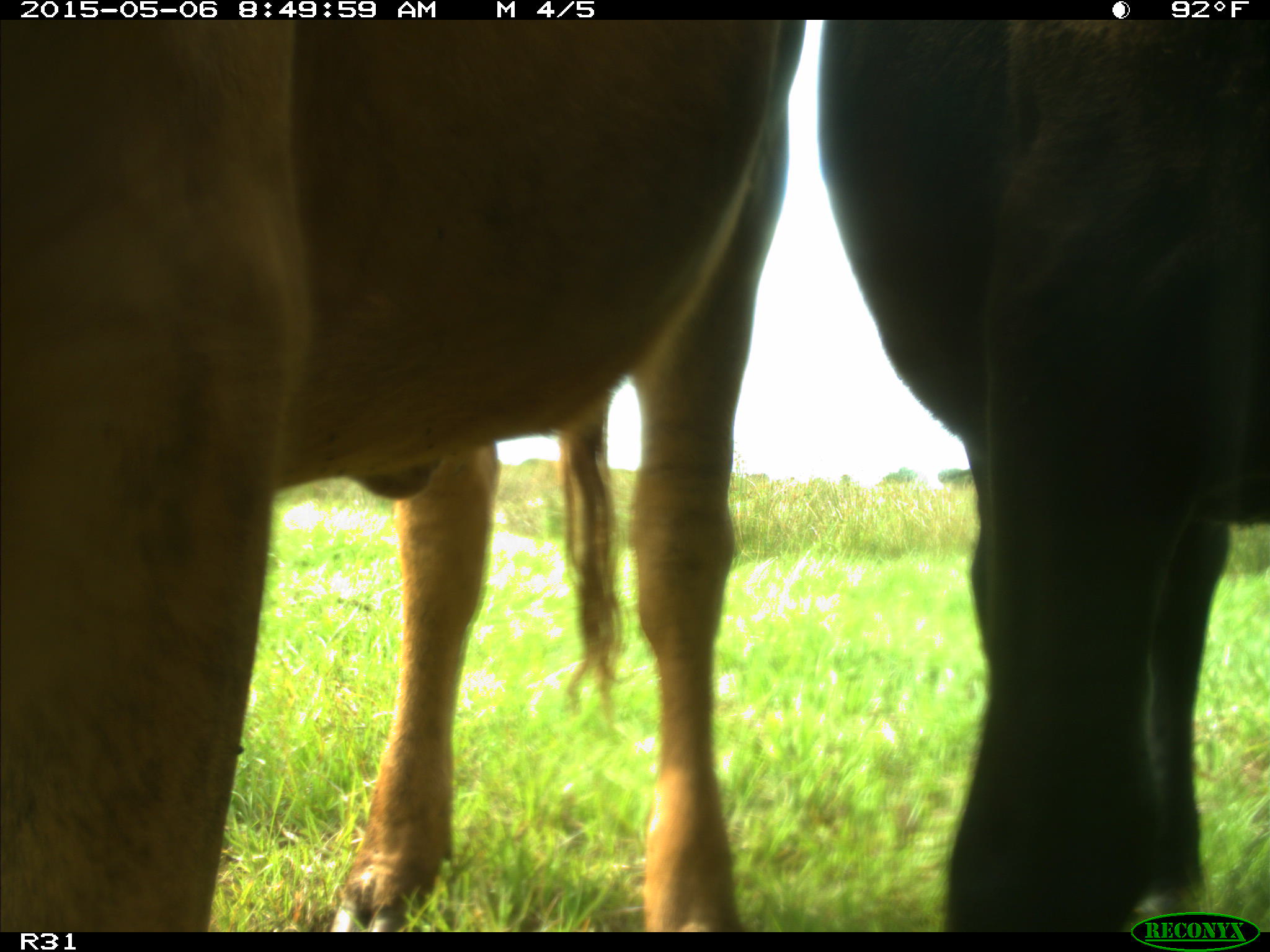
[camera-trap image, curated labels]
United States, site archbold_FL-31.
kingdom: Animalia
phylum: Chordata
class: Mammalia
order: Artiodactyla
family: Bovidae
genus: Bos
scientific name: Bos taurus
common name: domestic cow